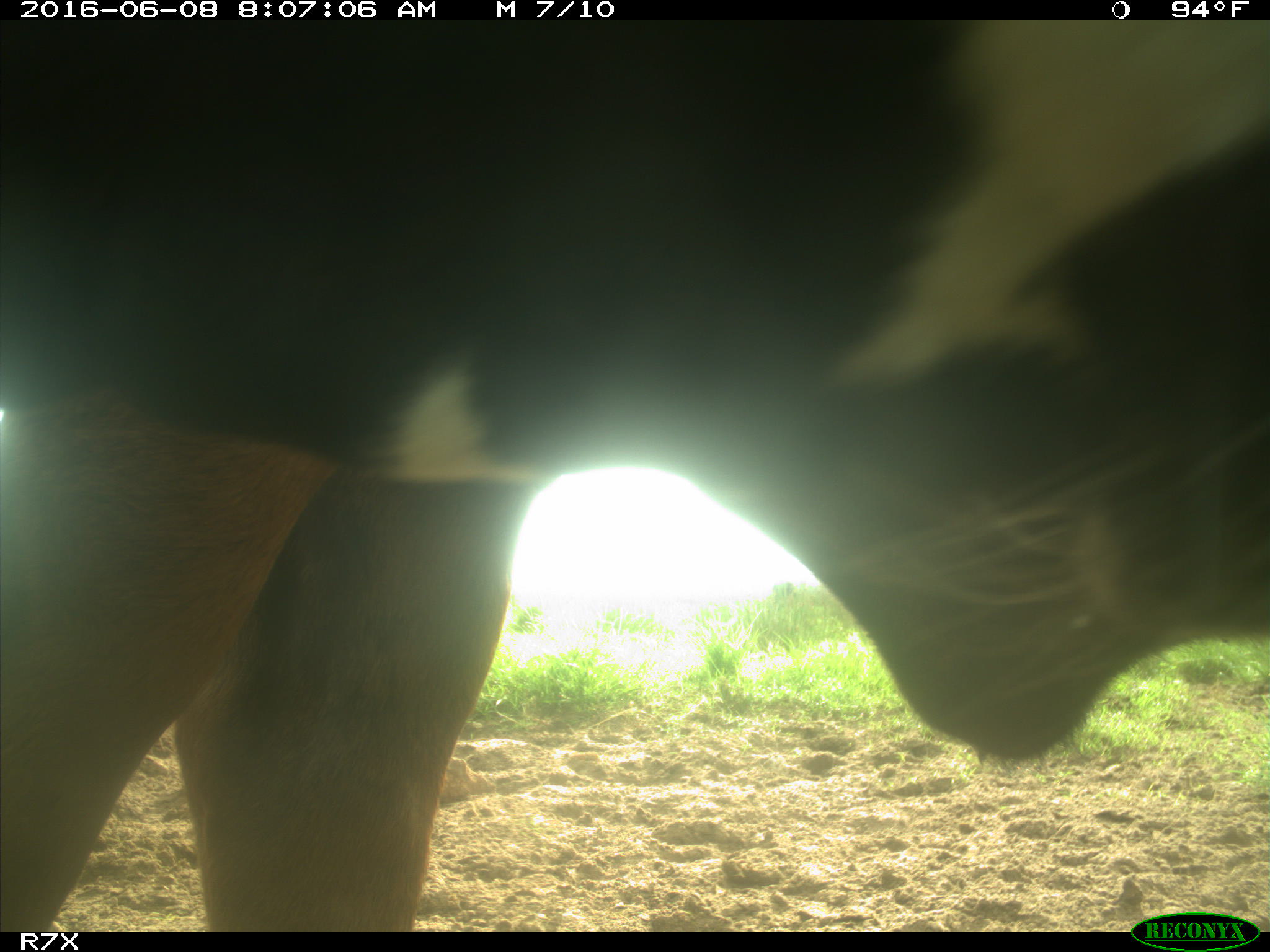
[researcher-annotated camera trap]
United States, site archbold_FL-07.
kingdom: Animalia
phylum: Chordata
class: Mammalia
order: Artiodactyla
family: Bovidae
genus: Bos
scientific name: Bos taurus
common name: domestic cow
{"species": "Bos taurus (domestic cow)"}